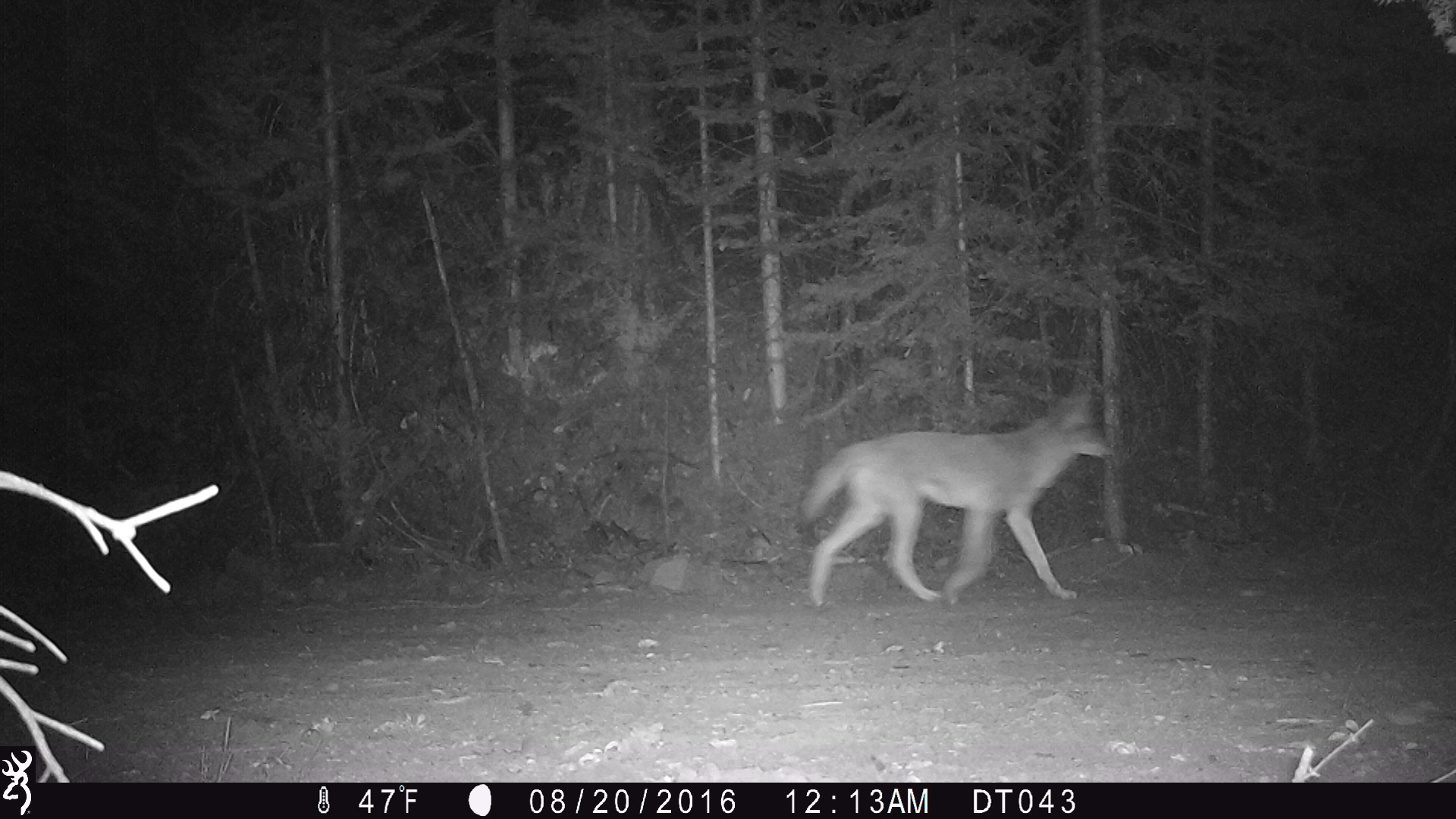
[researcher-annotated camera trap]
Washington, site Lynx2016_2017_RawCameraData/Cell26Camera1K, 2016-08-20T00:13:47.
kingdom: Animalia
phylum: Chordata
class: Mammalia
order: Carnivora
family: Canidae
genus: Canis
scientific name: Canis latrans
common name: coyote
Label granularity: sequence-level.